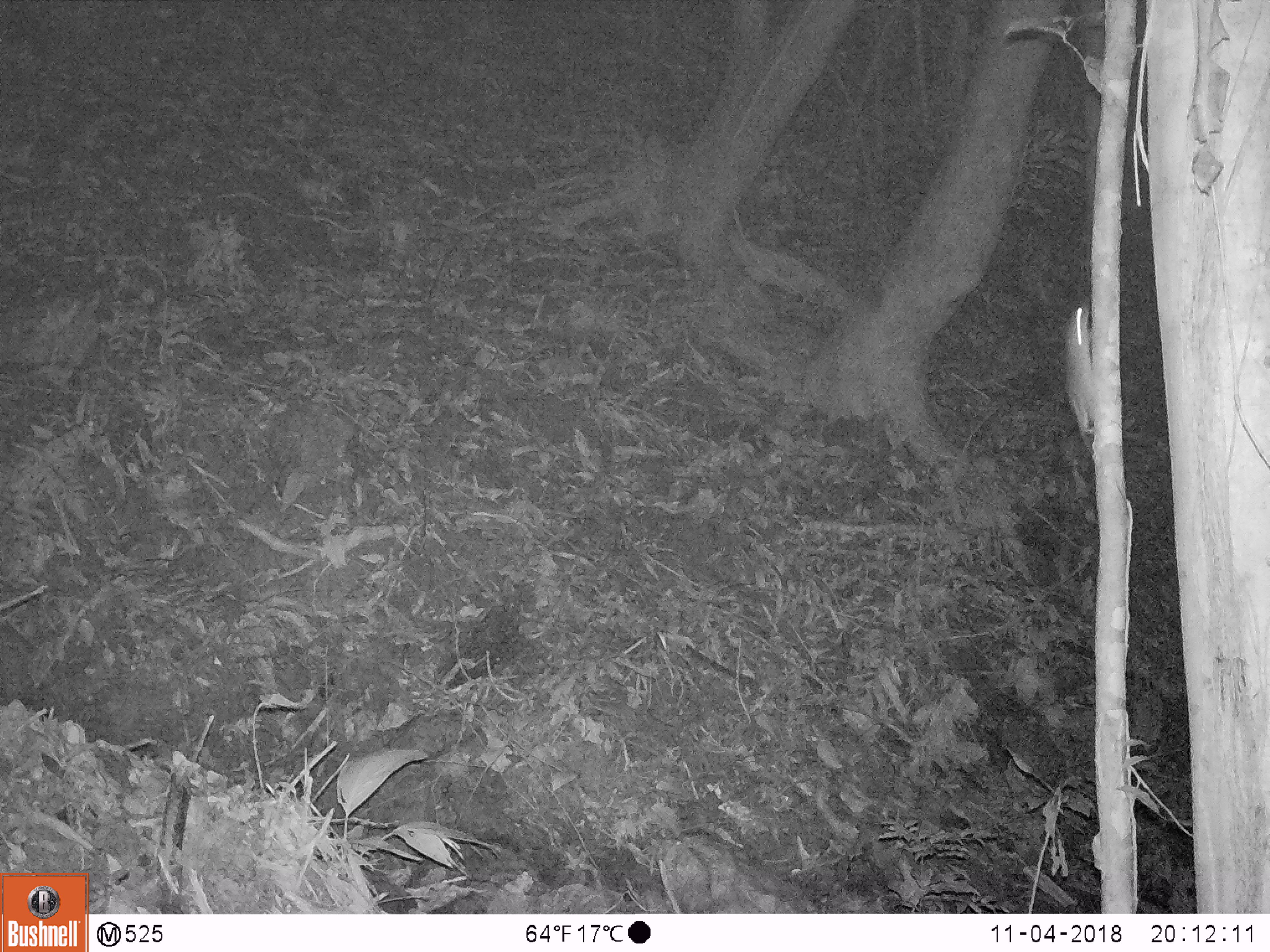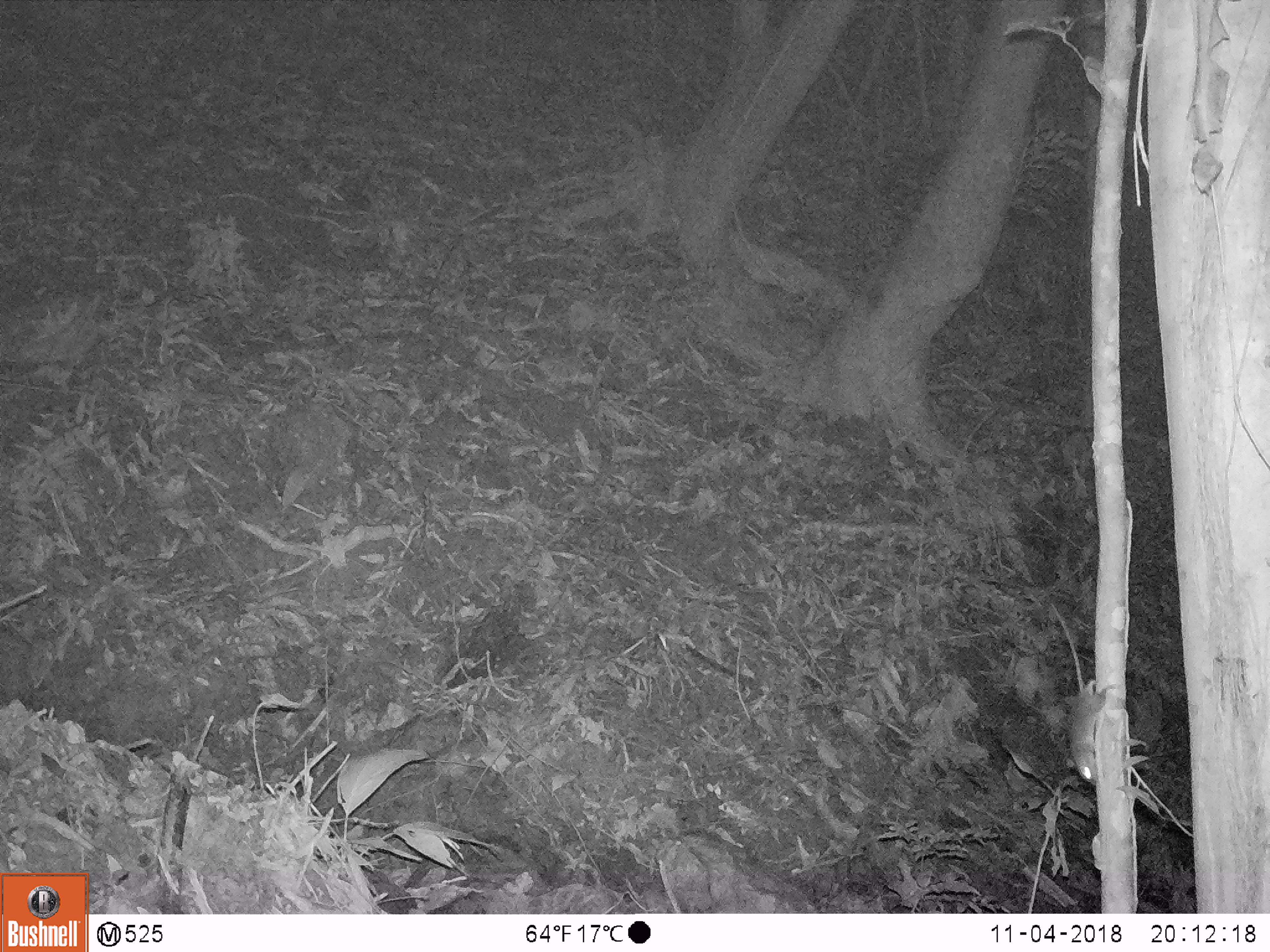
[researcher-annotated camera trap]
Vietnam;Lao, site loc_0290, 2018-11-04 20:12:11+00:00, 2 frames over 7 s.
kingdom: Animalia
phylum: Chordata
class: Mammalia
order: Rodentia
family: Muridae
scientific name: Muridae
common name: old-world mice and rats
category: unidentified murid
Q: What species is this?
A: Unidentified murid (old-world mice and rats) (Muridae).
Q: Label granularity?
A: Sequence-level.